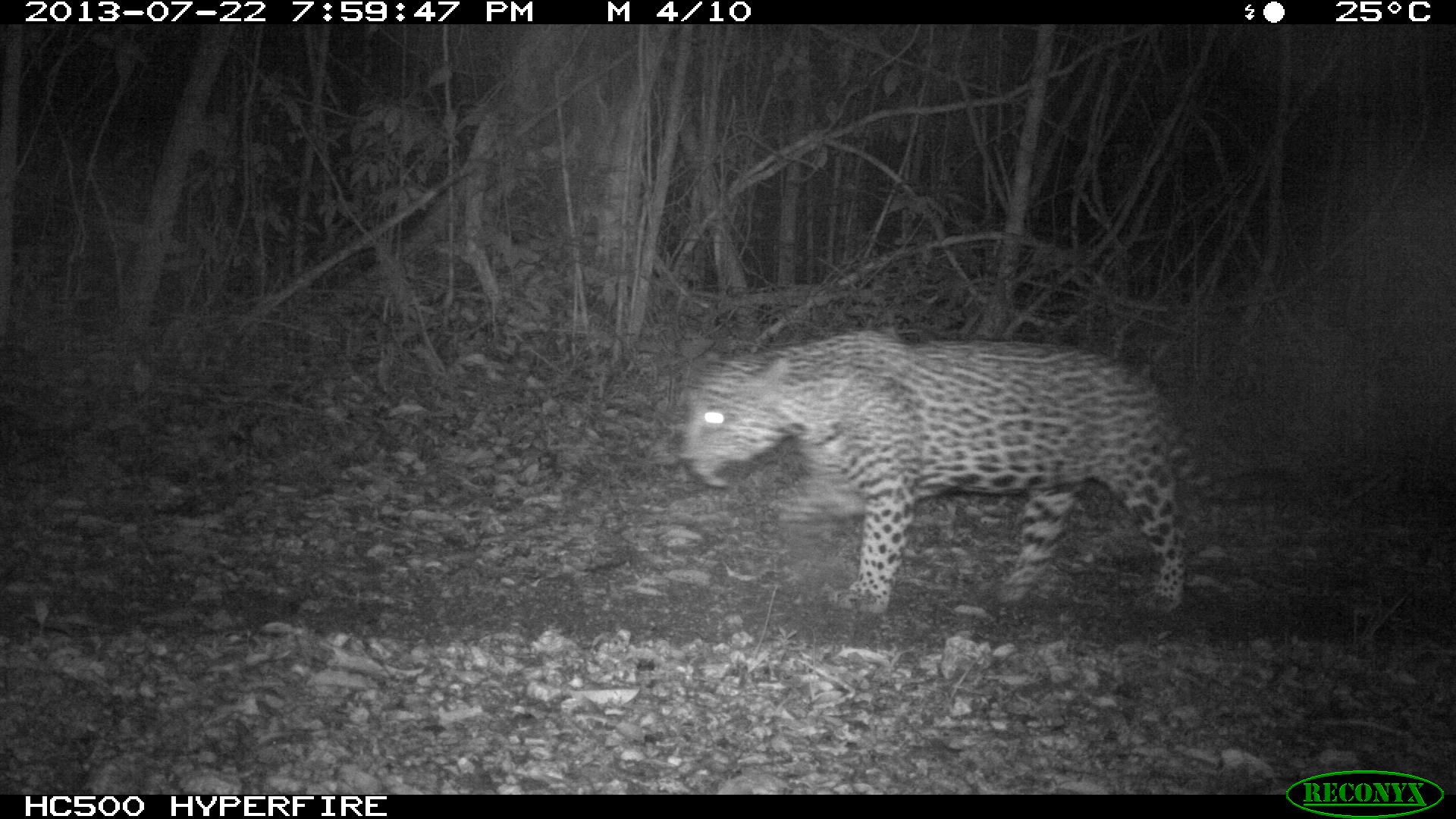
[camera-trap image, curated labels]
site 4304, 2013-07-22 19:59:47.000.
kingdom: Animalia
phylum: Chordata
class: Mammalia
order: Carnivora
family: Felidae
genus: Panthera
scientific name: Panthera onca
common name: jaguar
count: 1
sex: male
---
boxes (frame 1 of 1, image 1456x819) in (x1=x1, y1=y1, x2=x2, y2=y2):
panthera onca: (x1=676, y1=324, x2=1242, y2=617)